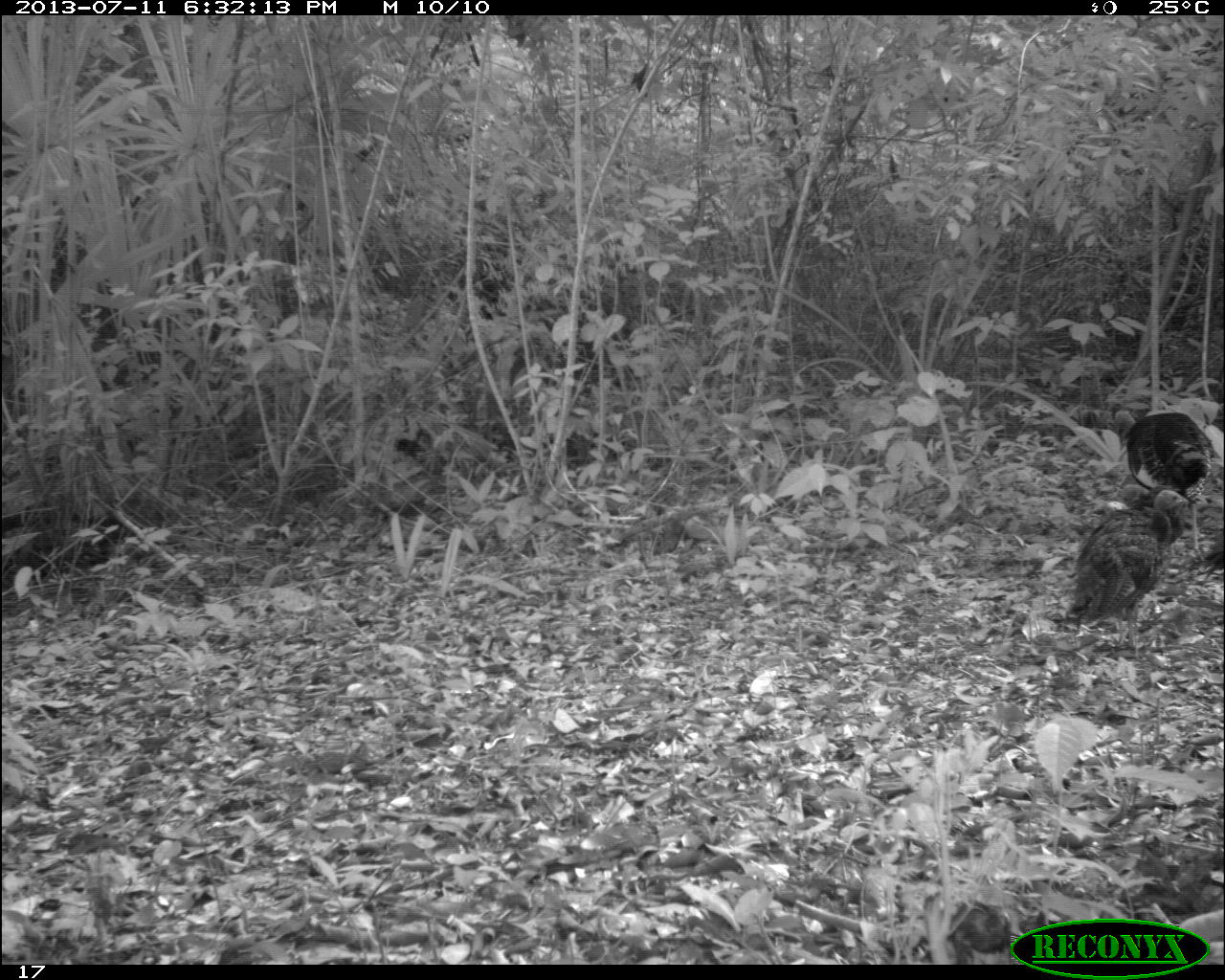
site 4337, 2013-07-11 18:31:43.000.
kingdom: Animalia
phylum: Chordata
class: Aves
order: Galliformes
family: Phasianidae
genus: Meleagris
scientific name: Meleagris ocellata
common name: ocellated turkey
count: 6